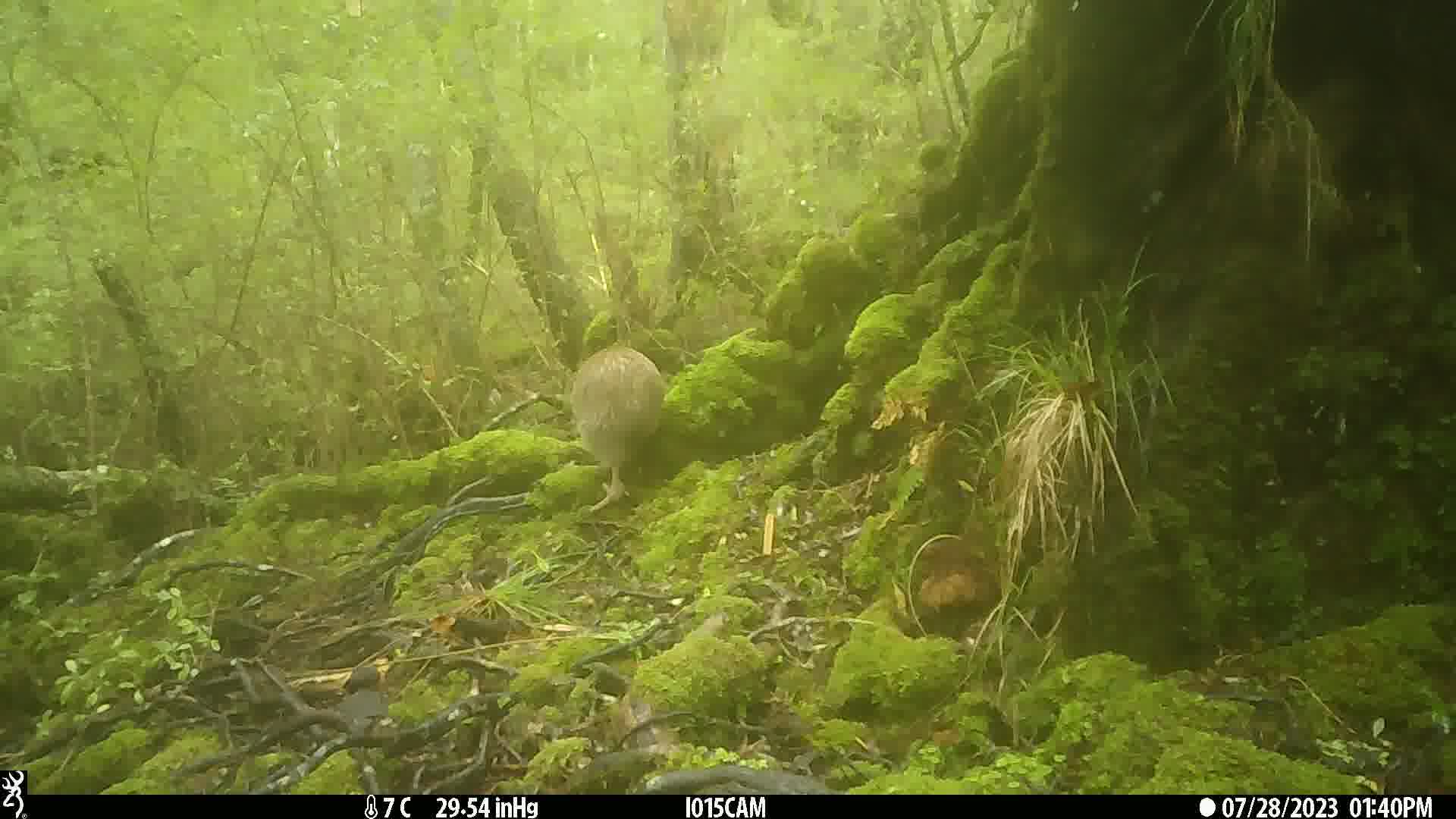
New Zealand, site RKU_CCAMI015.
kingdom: Animalia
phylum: Chordata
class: Aves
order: Apterygiformes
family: Apterygidae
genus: Apteryx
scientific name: Apteryx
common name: kiwi